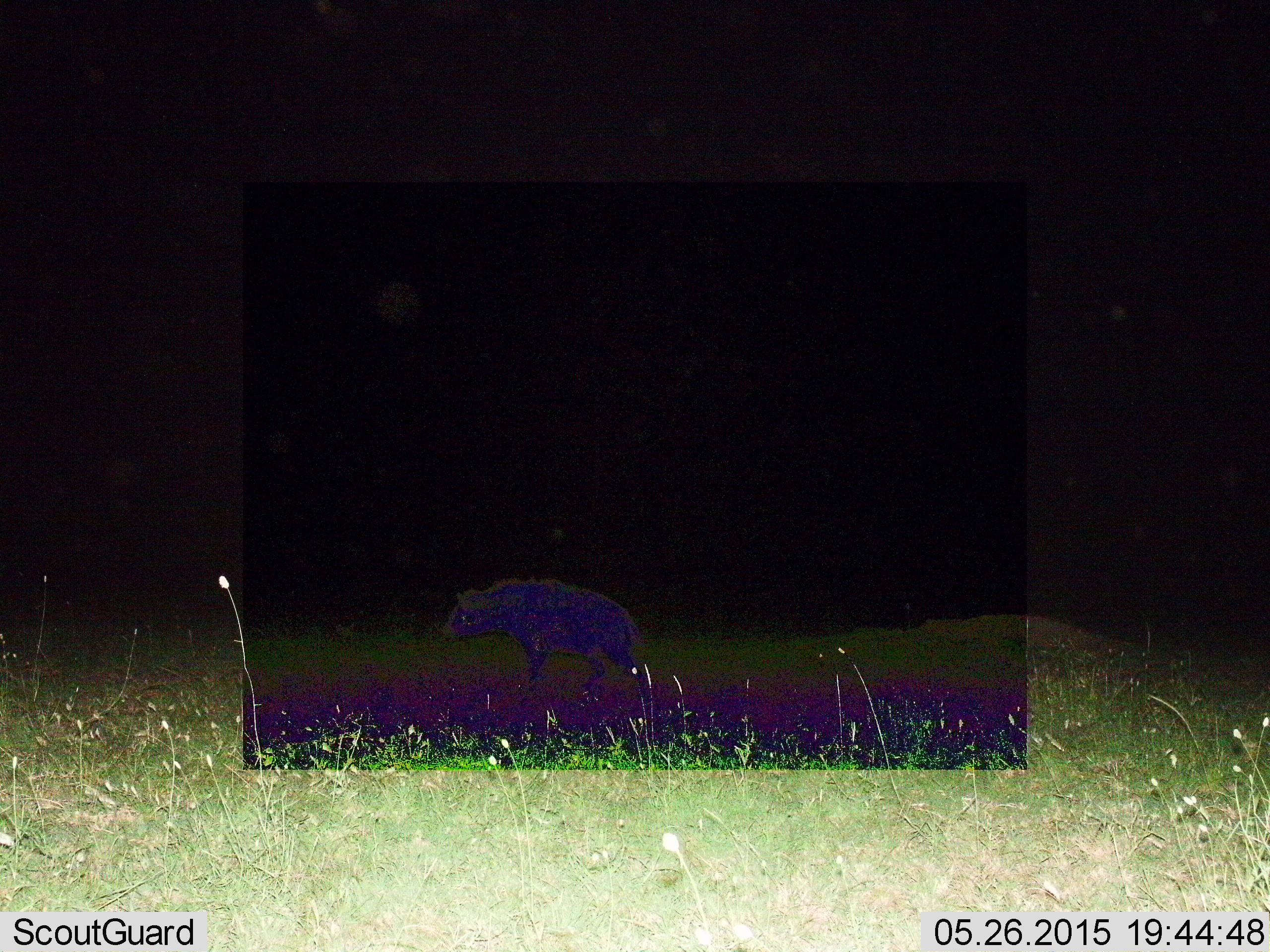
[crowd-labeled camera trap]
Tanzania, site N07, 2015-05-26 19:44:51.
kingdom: Animalia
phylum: Chordata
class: Mammalia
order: Carnivora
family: Hyaenidae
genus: Crocuta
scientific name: Crocuta crocuta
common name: spotted hyena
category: hyenaspotted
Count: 1.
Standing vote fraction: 10%.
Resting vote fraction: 0%.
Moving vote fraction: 90%.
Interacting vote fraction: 0%.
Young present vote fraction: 0%.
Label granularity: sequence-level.